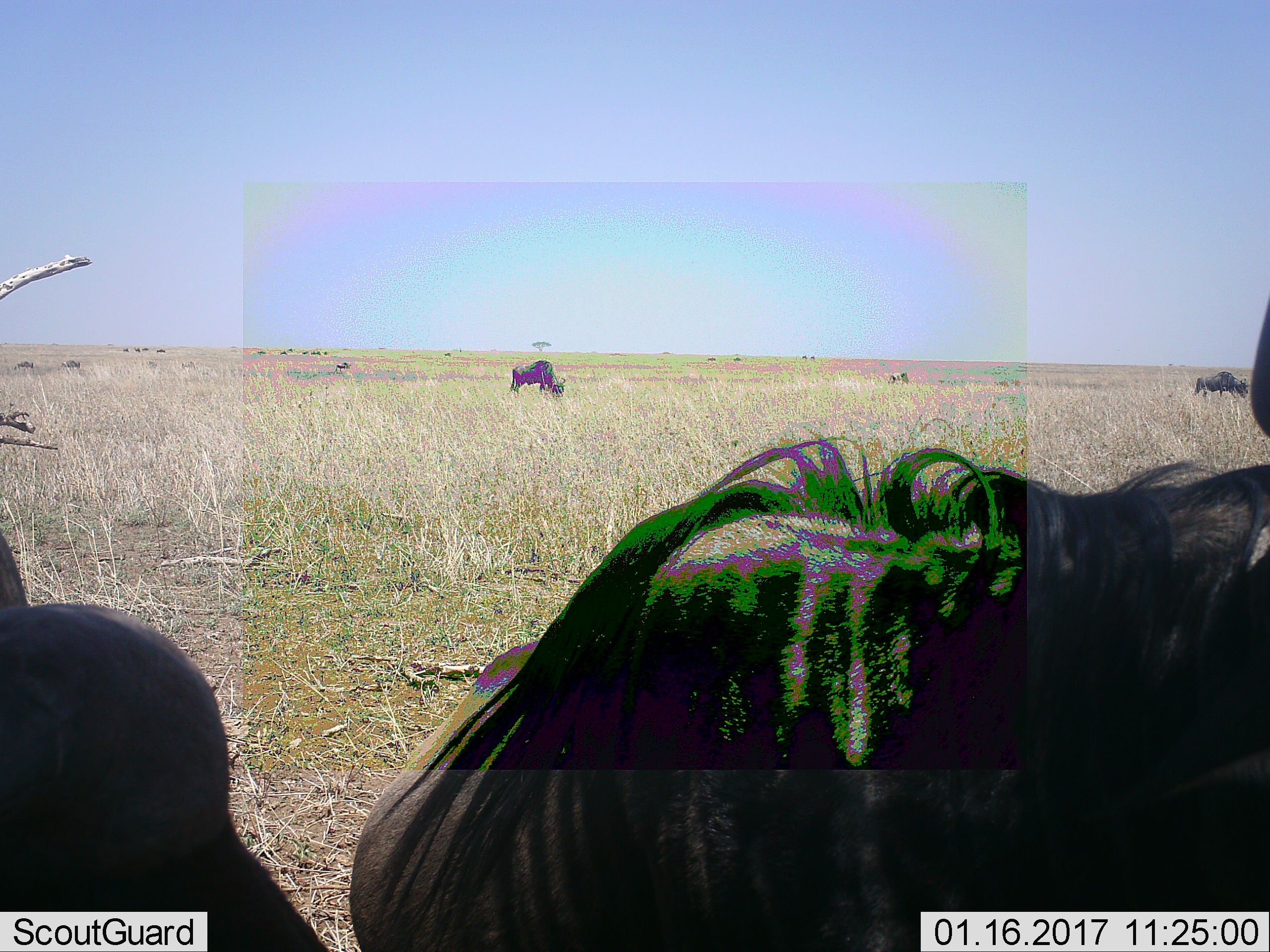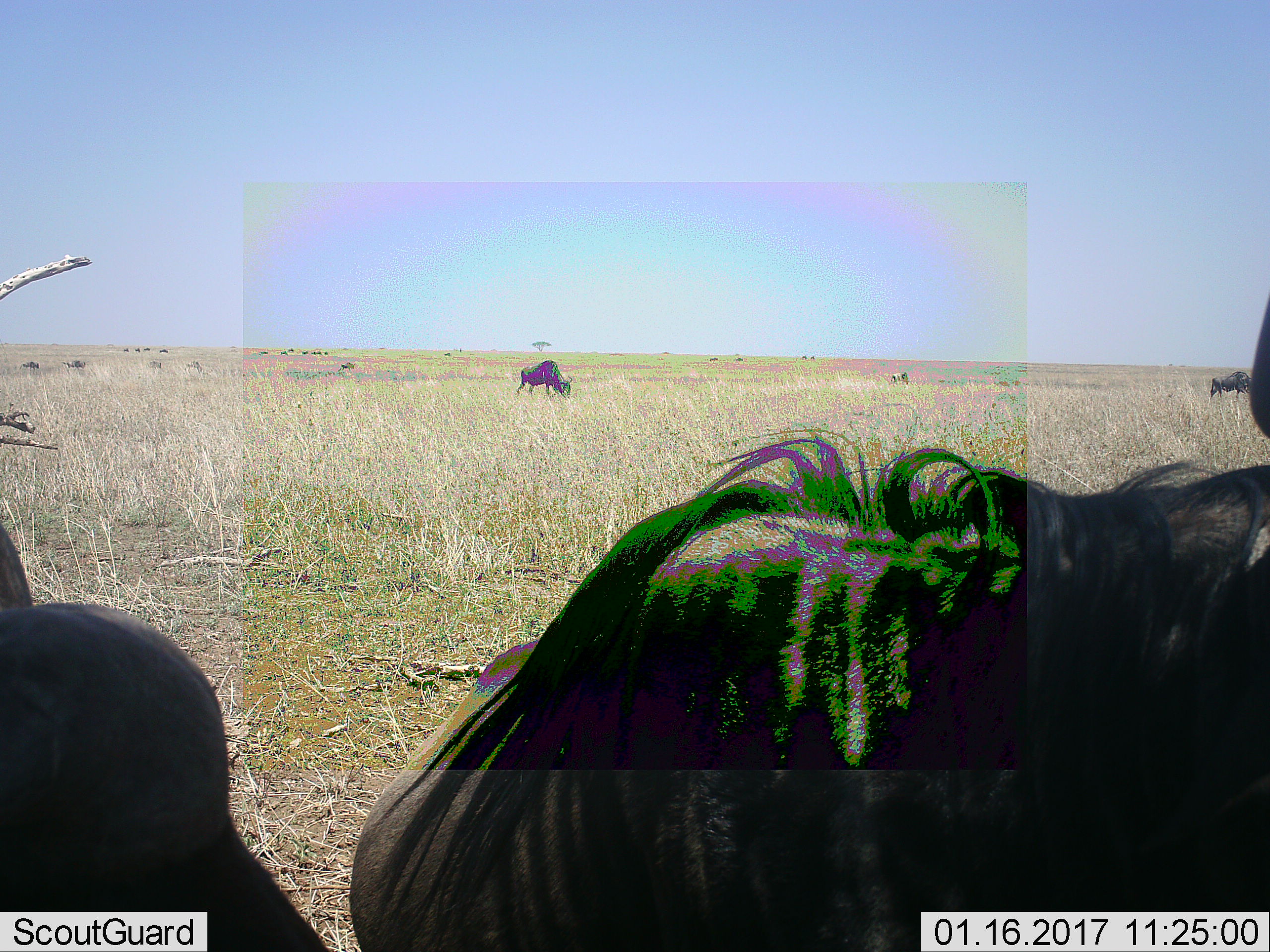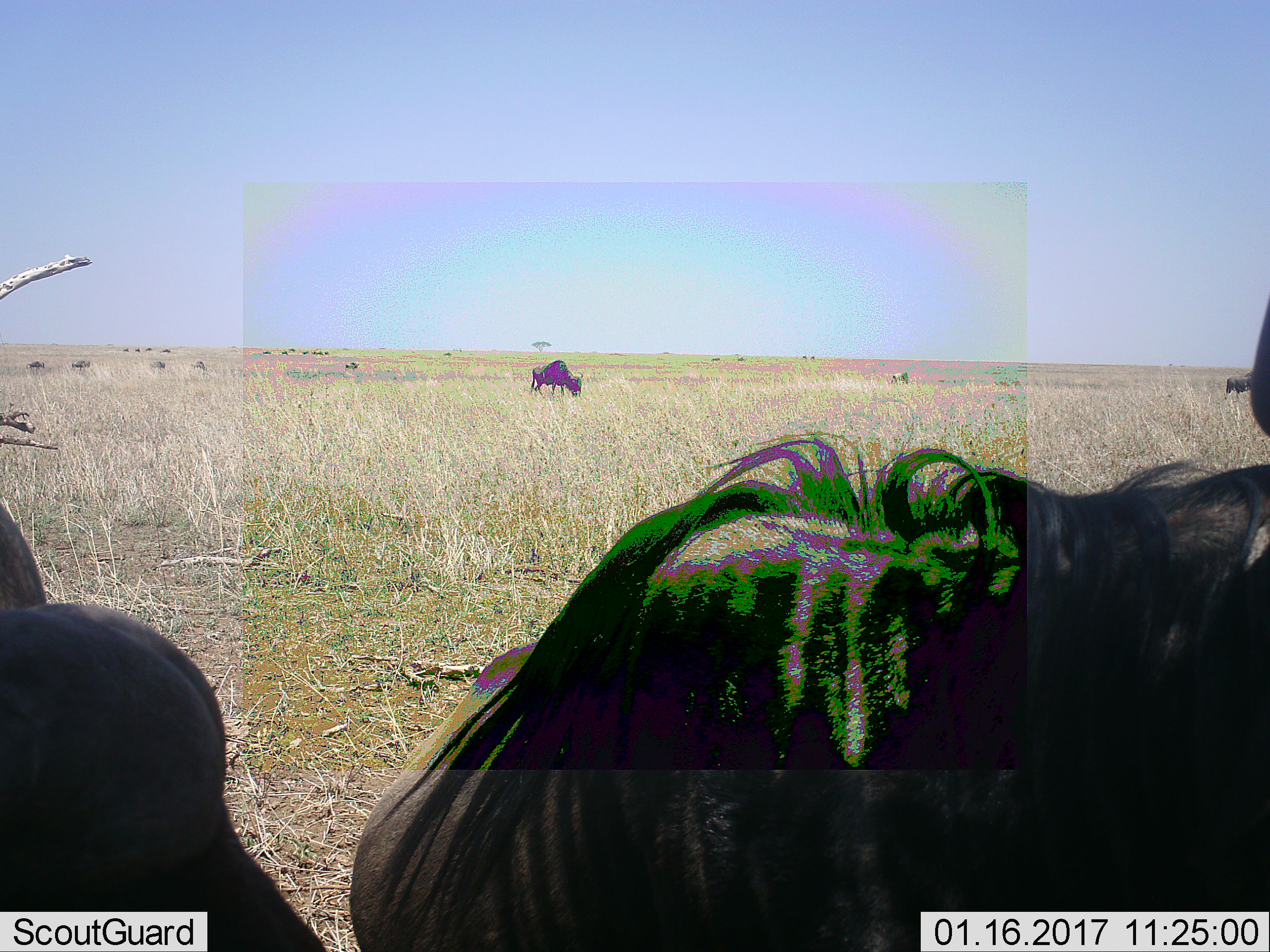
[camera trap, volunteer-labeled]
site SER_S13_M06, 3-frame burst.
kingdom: Animalia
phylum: Chordata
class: Mammalia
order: Artiodactyla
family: Bovidae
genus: Connochaetes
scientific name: Connochaetes taurinus taurinus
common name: blue wildebeest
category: wildebeestblue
Wildebeestblue (blue wildebeest) (Connochaetes taurinus taurinus), count 11-50. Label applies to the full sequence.